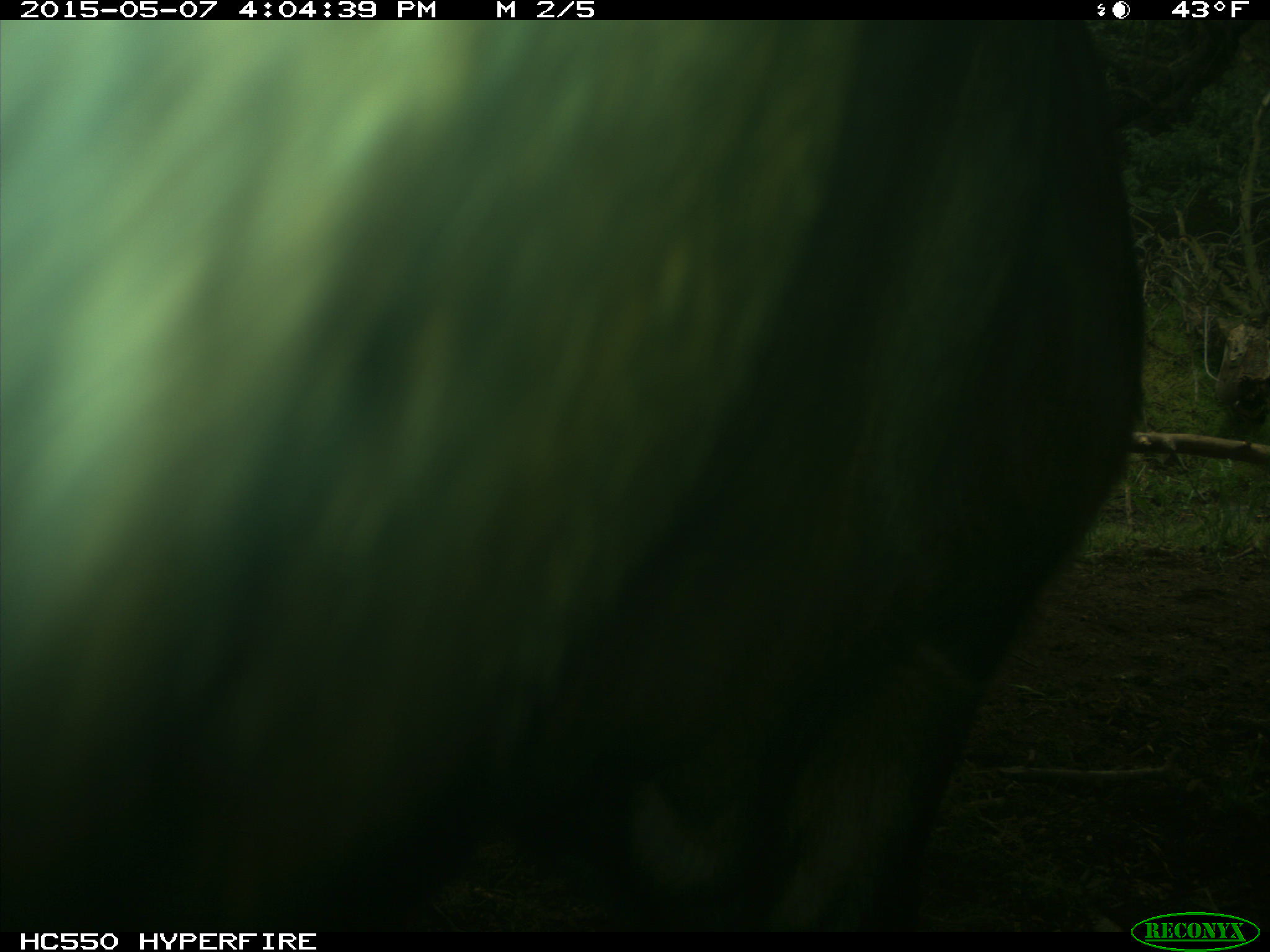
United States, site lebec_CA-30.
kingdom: Animalia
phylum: Chordata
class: Mammalia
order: Artiodactyla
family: Bovidae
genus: Bos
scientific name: Bos taurus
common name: domestic cow